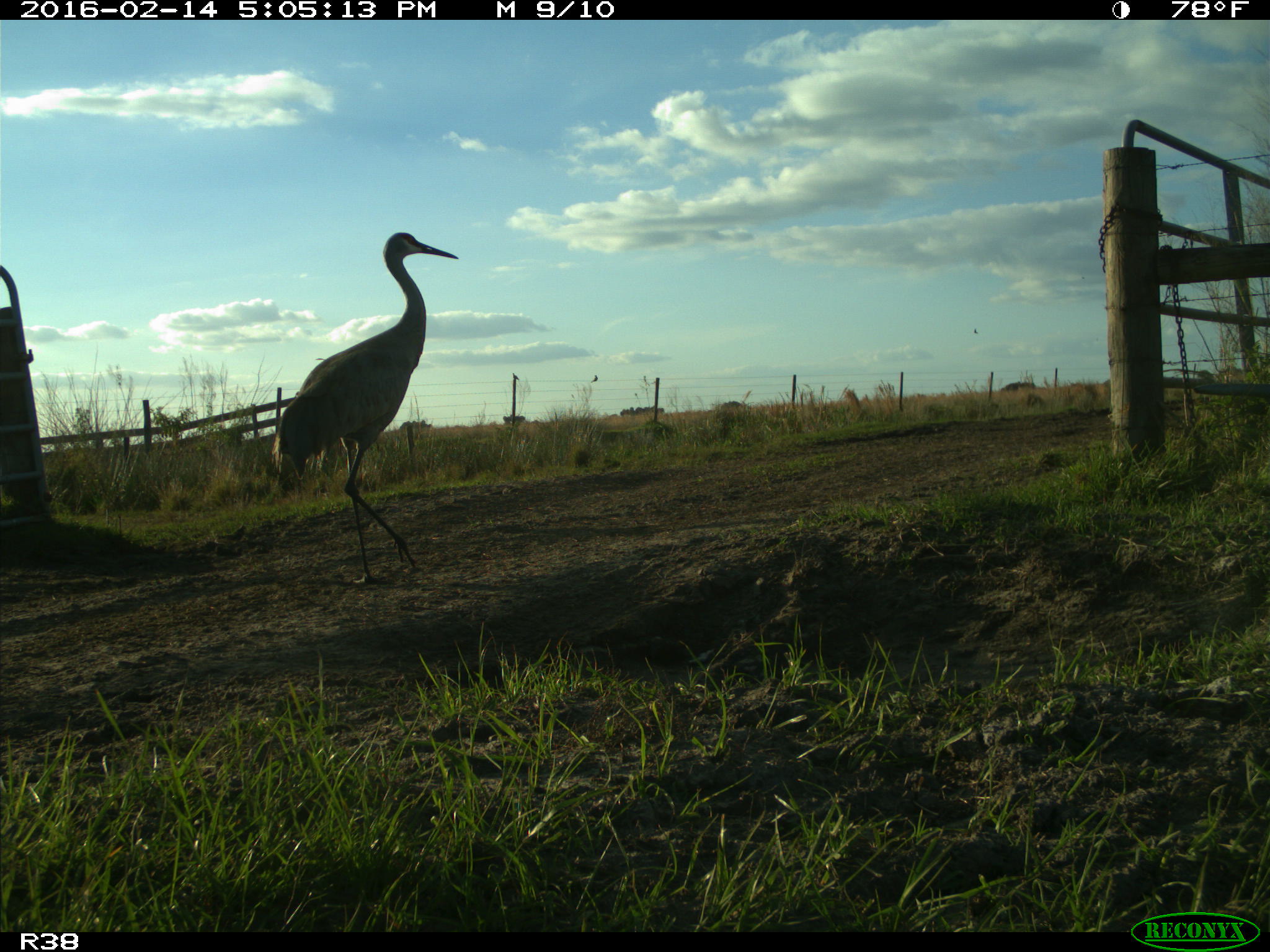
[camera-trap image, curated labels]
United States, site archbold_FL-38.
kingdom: Animalia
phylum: Chordata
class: Aves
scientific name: Aves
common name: birds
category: unidentified bird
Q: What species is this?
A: Unidentified bird (birds) (Aves).